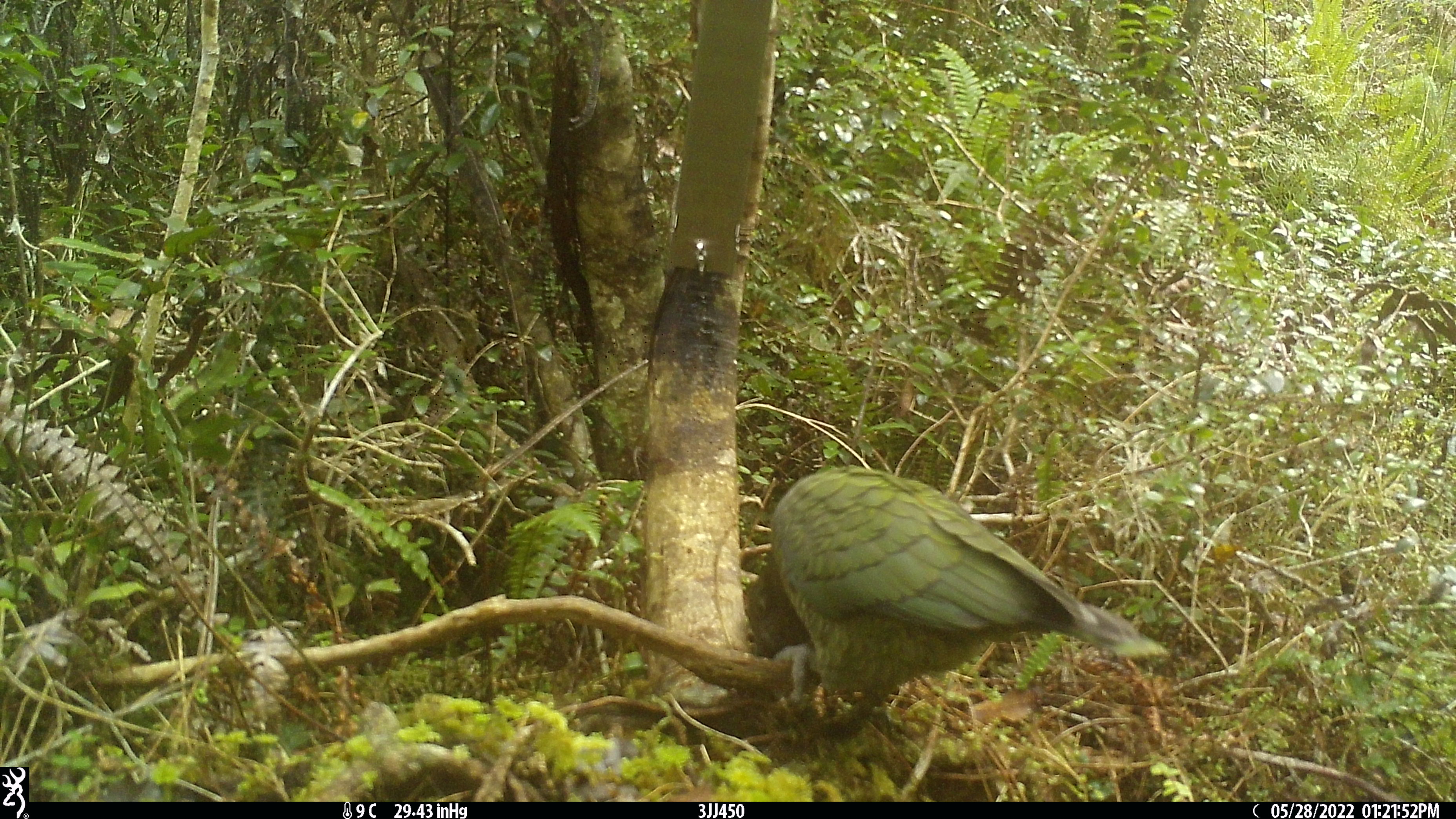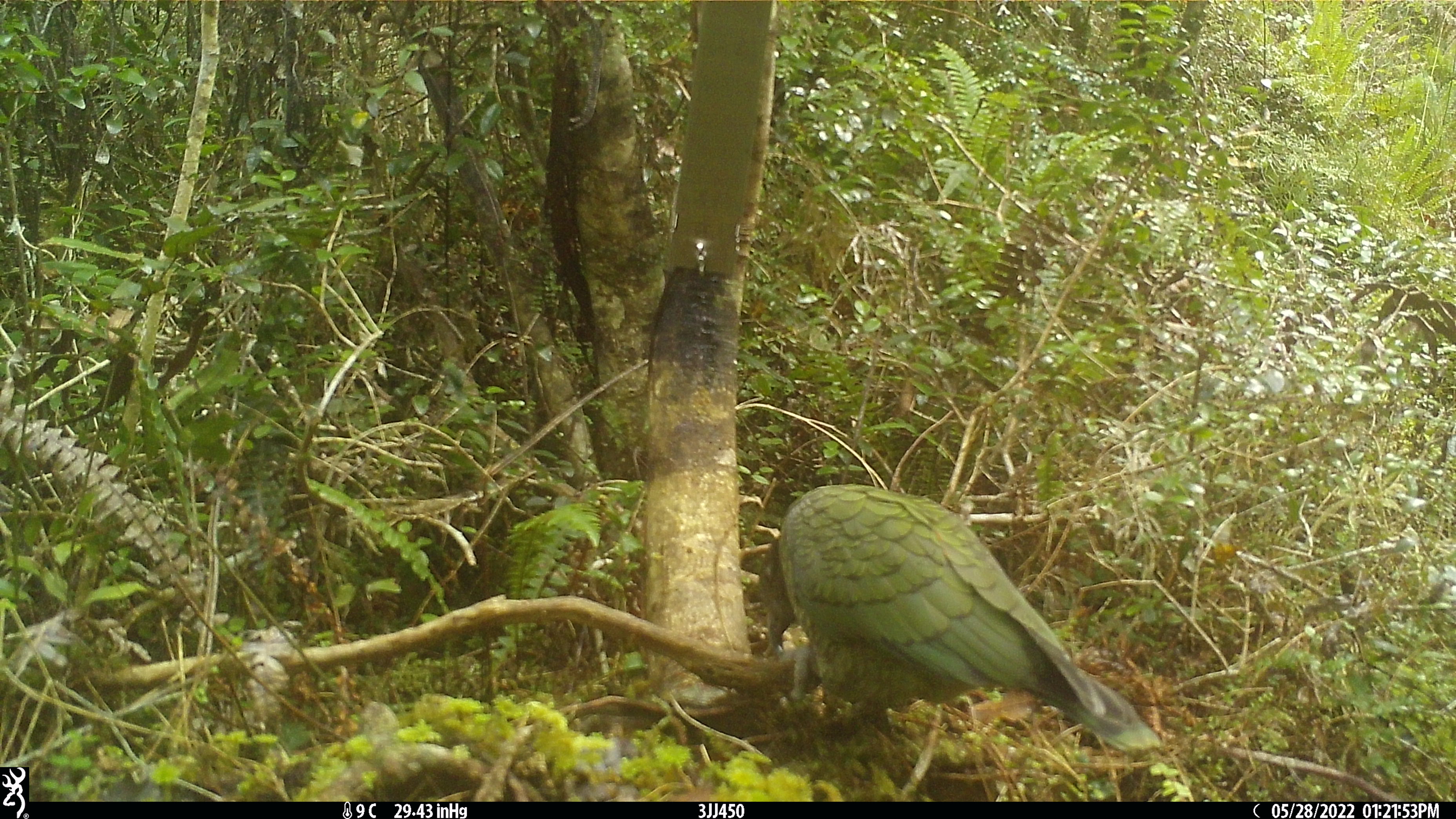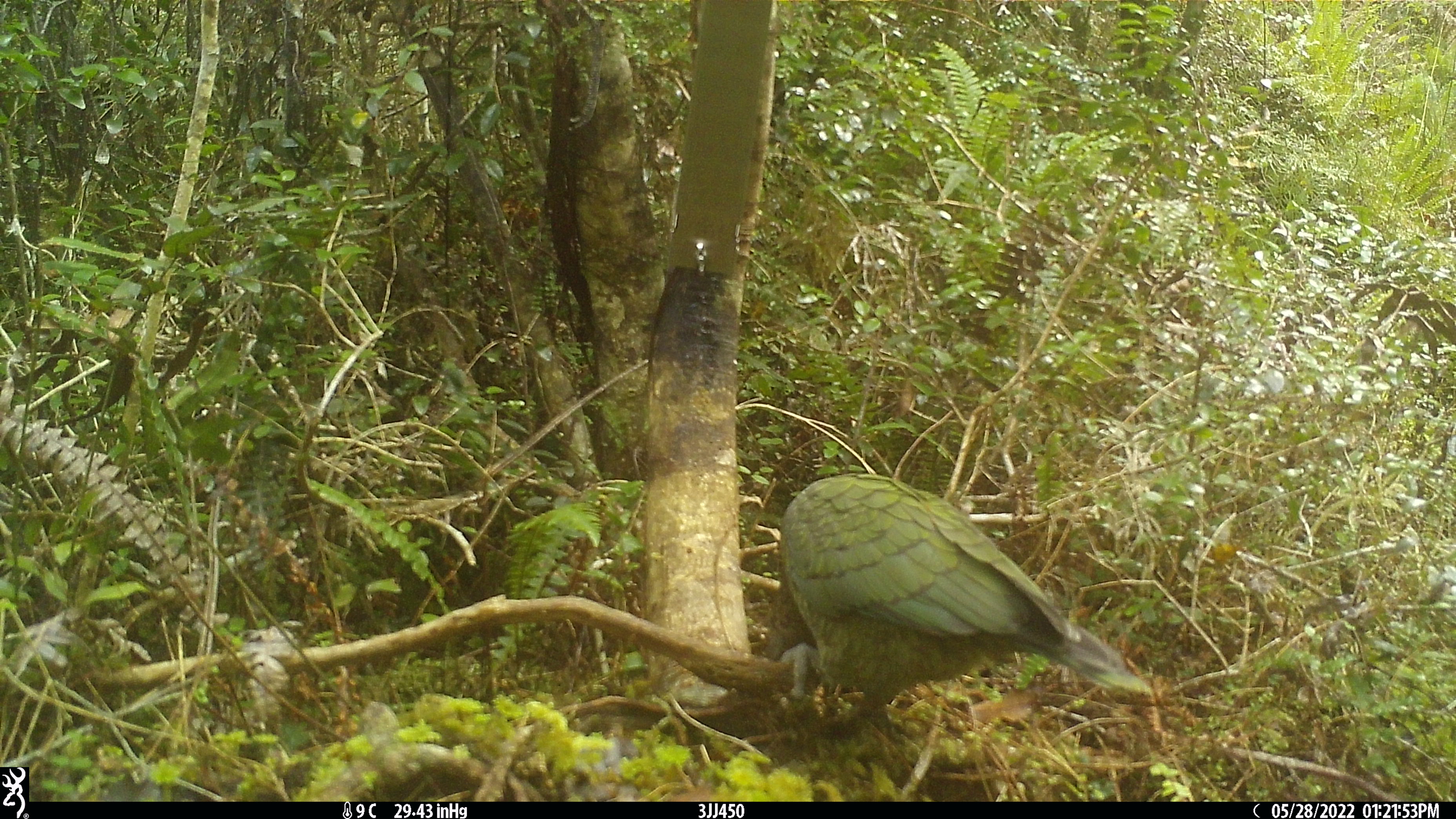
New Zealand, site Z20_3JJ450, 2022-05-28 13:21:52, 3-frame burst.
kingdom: Animalia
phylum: Chordata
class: Aves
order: Psittaciformes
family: Strigopidae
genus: Nestor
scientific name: Nestor notabilis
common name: kea